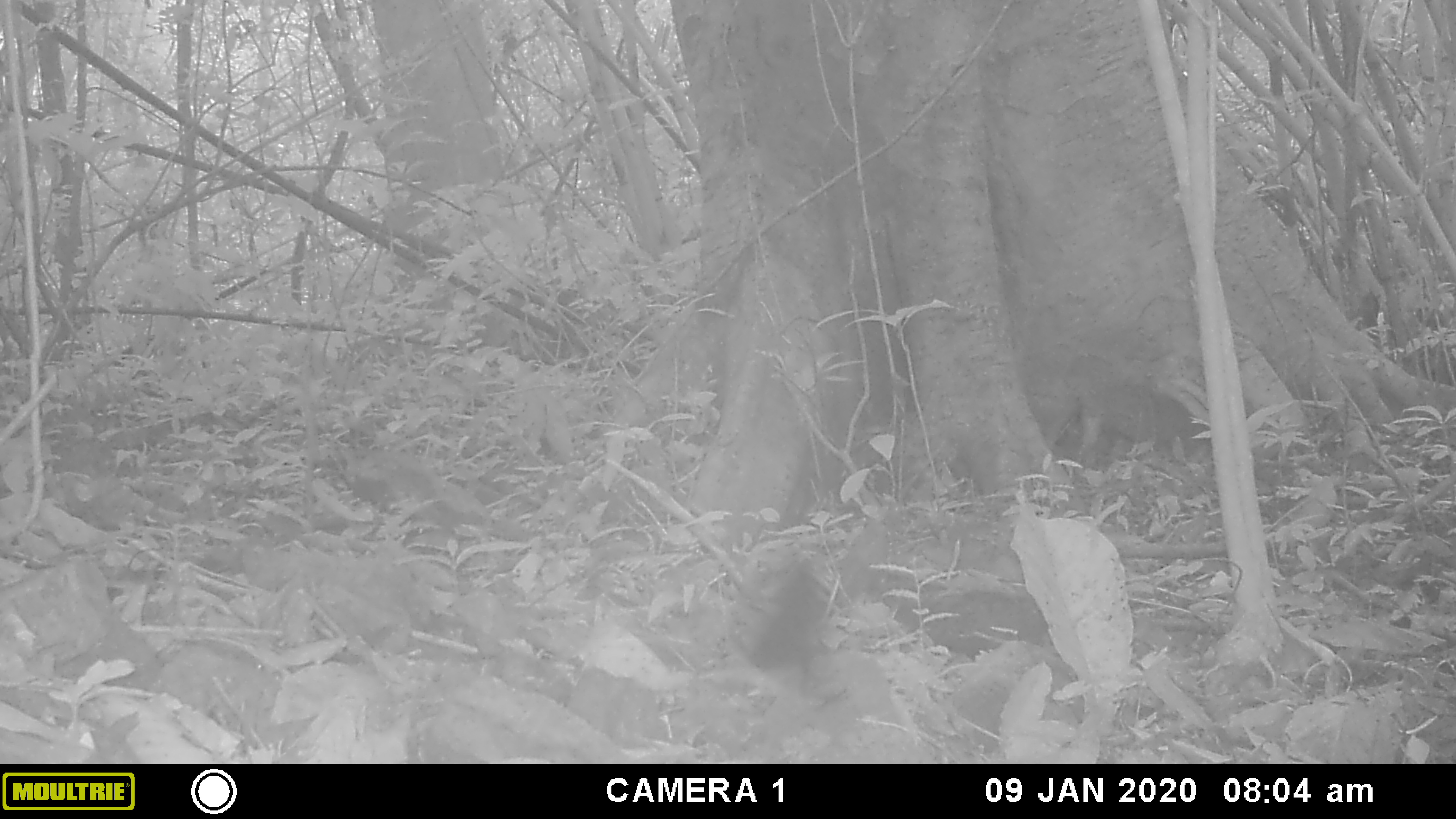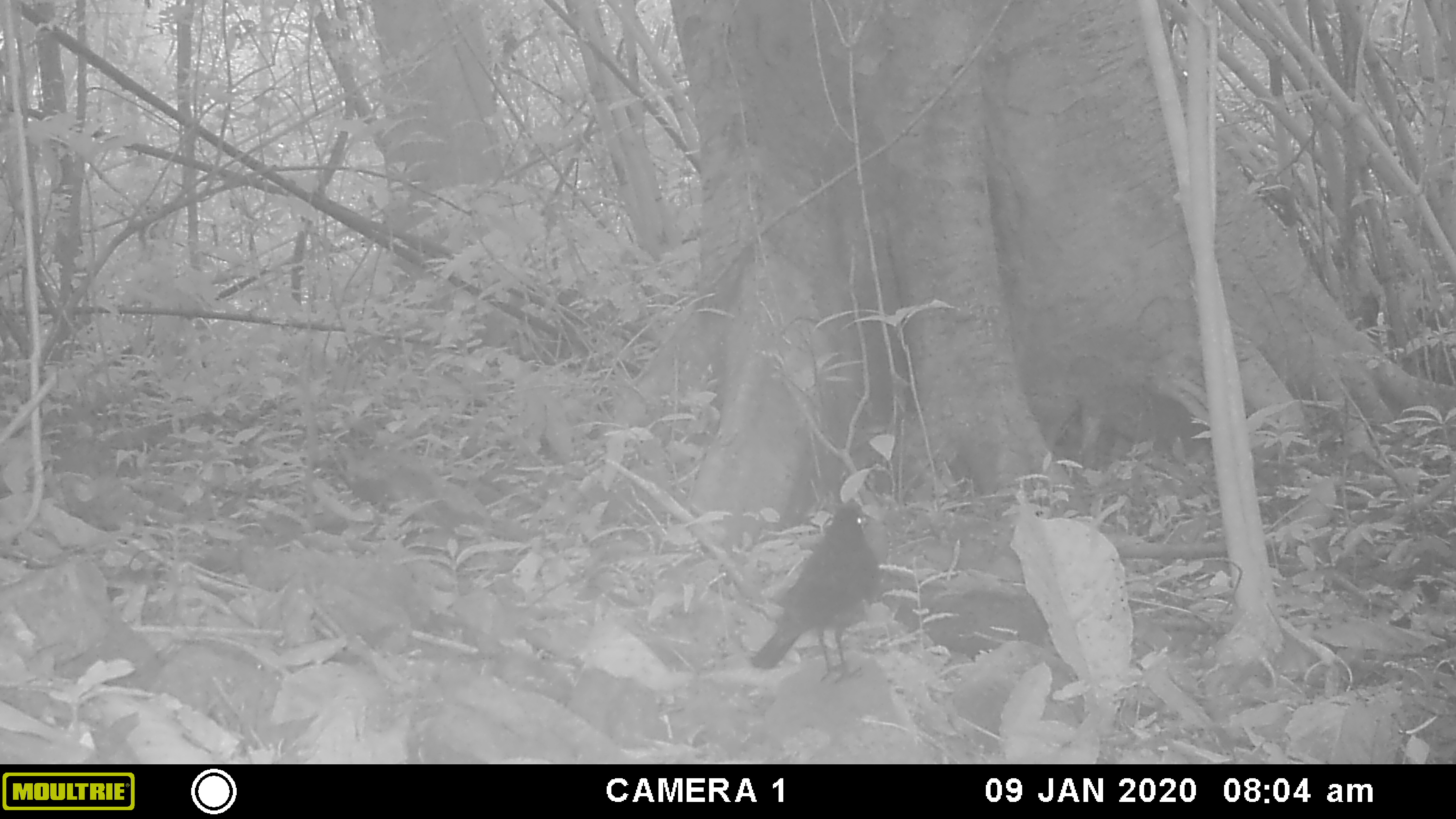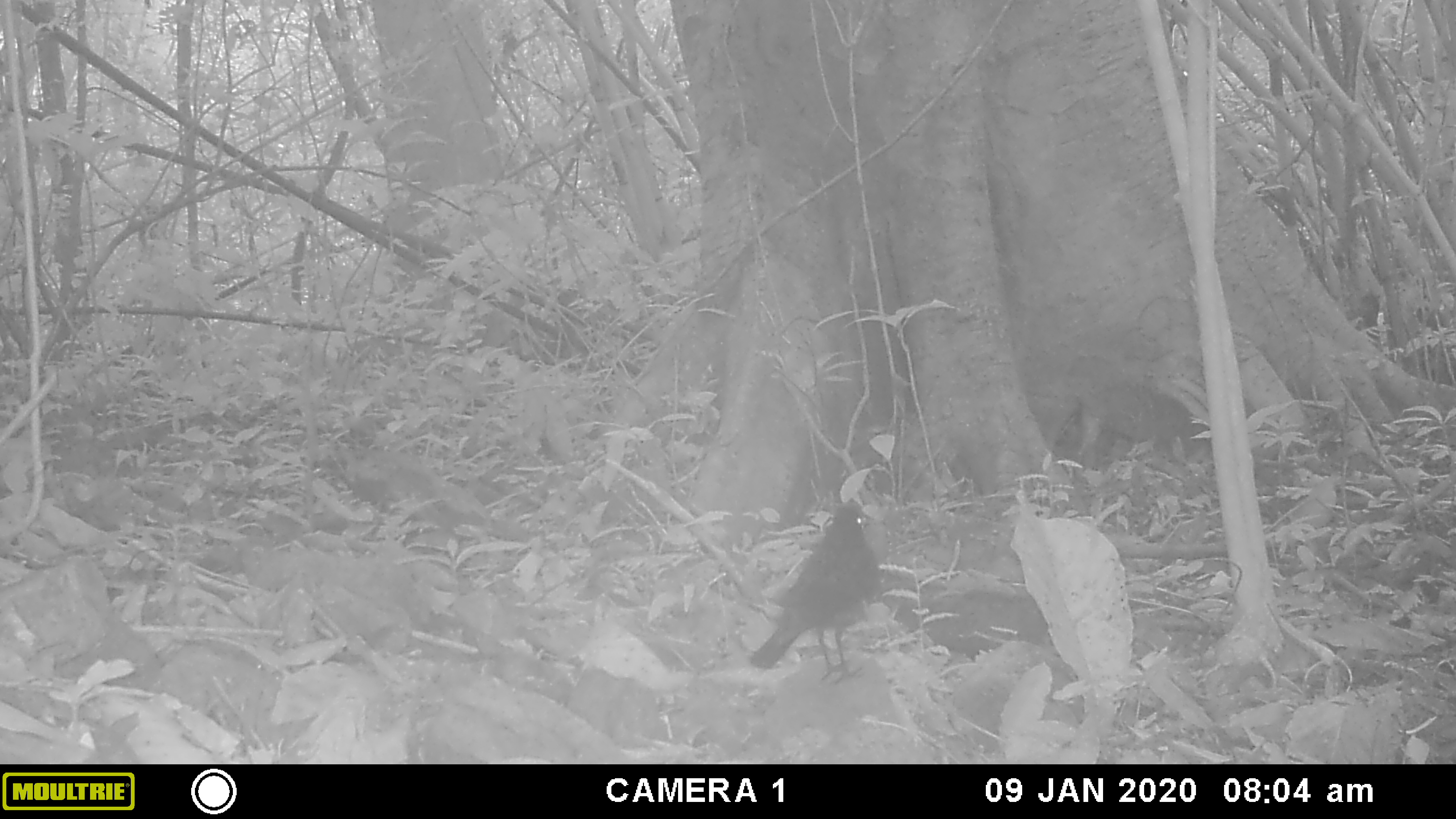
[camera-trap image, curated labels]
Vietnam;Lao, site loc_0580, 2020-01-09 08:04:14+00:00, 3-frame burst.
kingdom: Animalia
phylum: Chordata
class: Aves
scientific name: Aves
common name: bird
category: unidentified bird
Unidentified bird (bird) (Aves). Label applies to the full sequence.